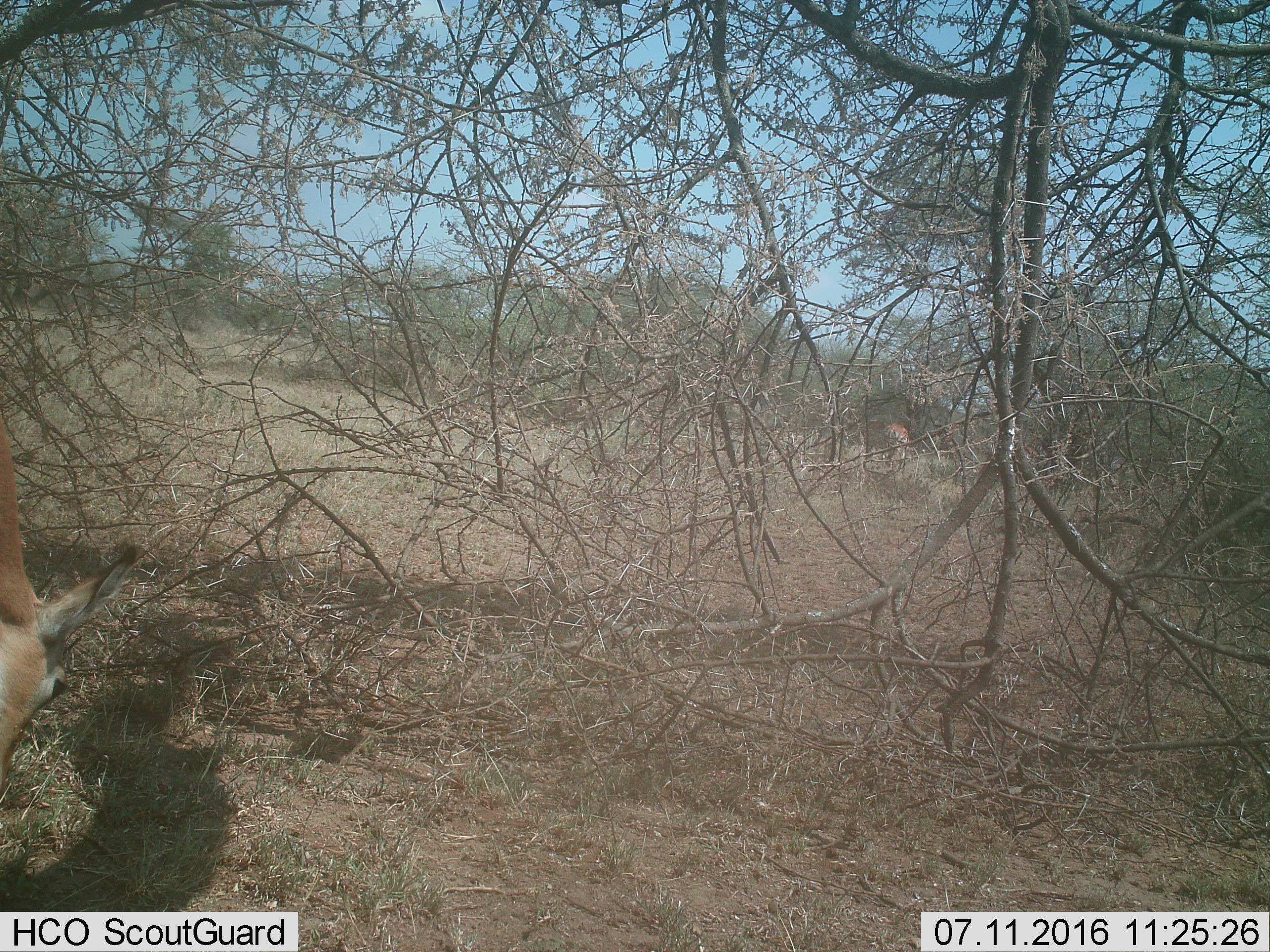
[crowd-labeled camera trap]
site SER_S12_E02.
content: unidentified animal